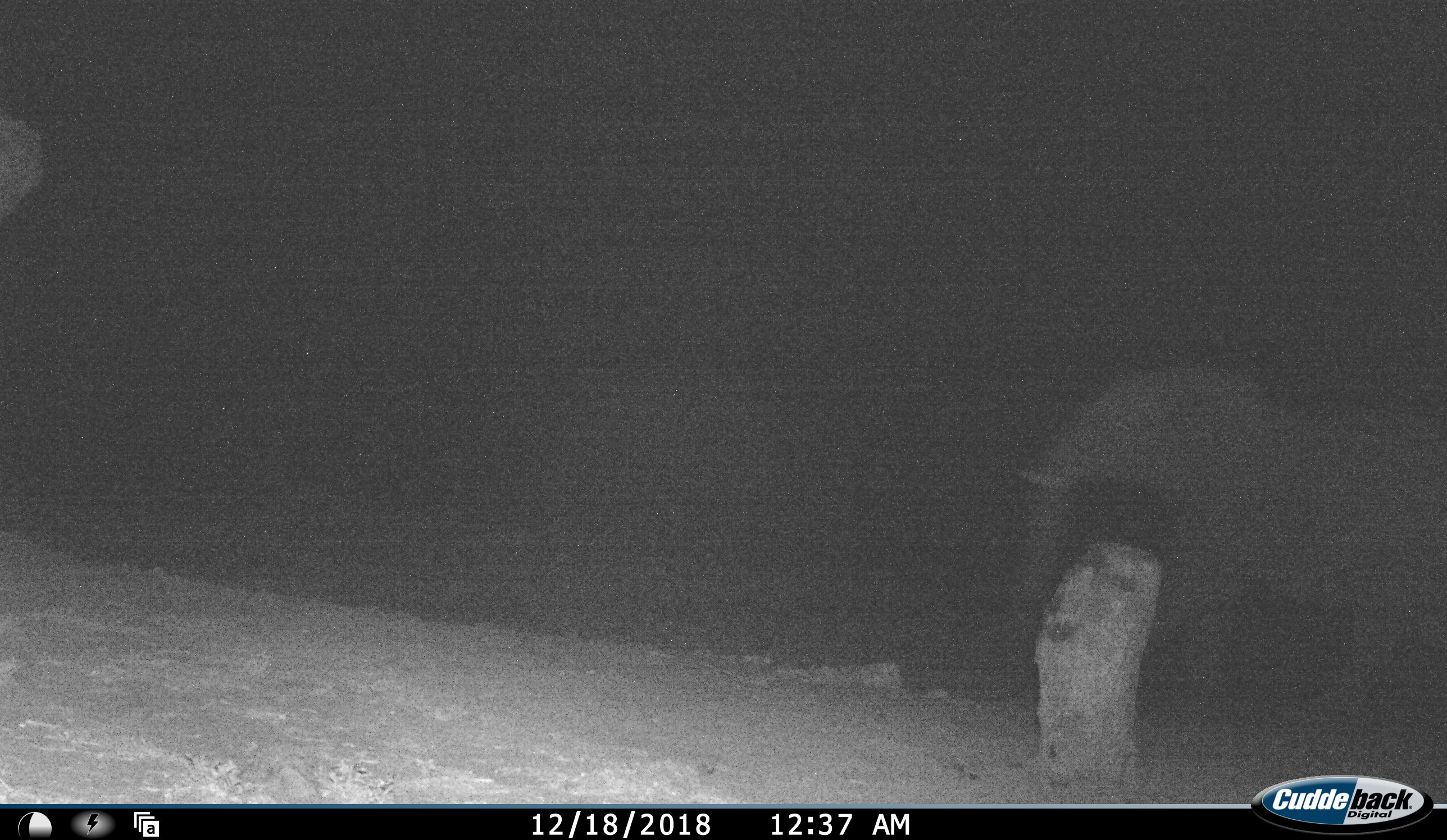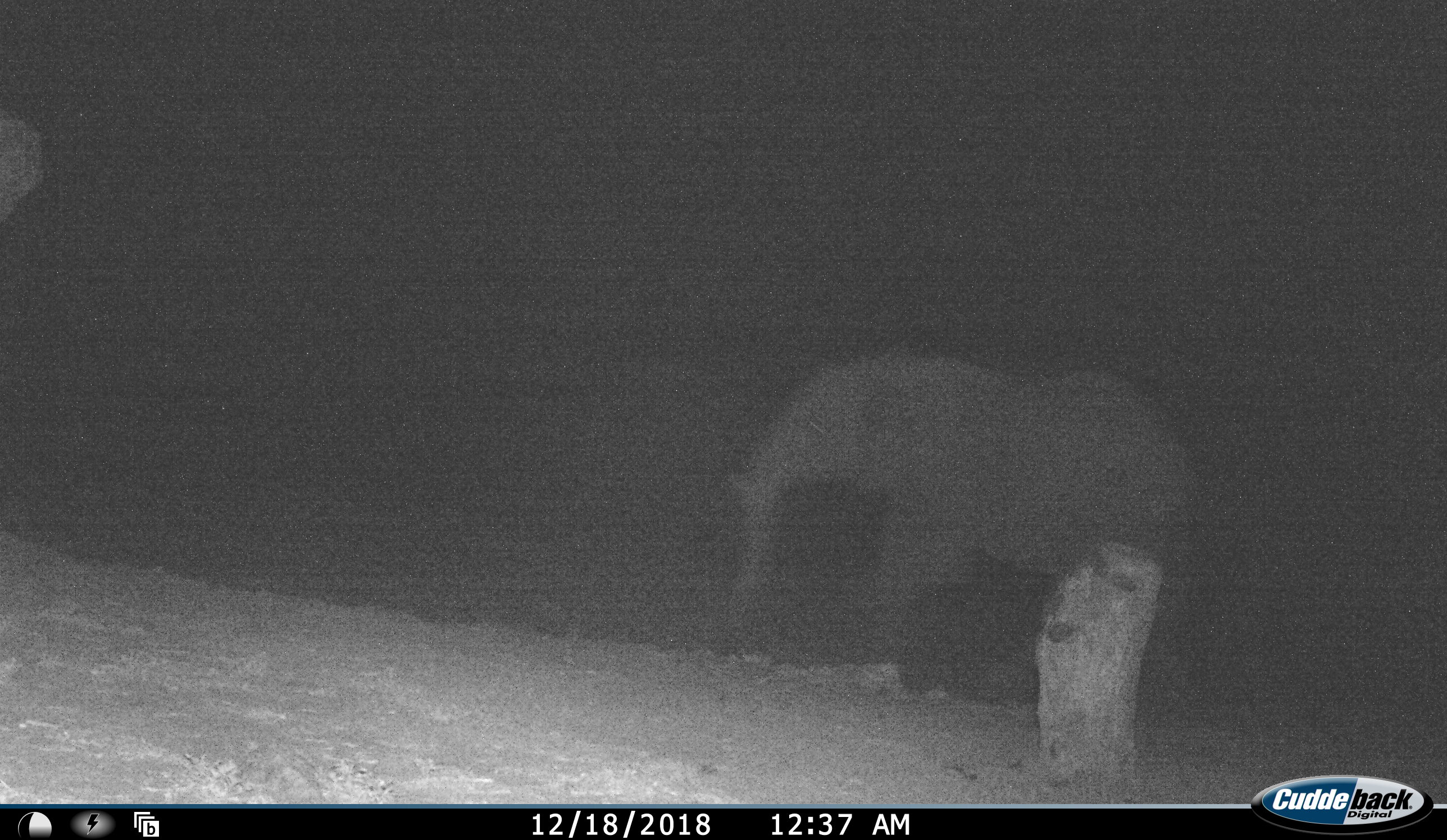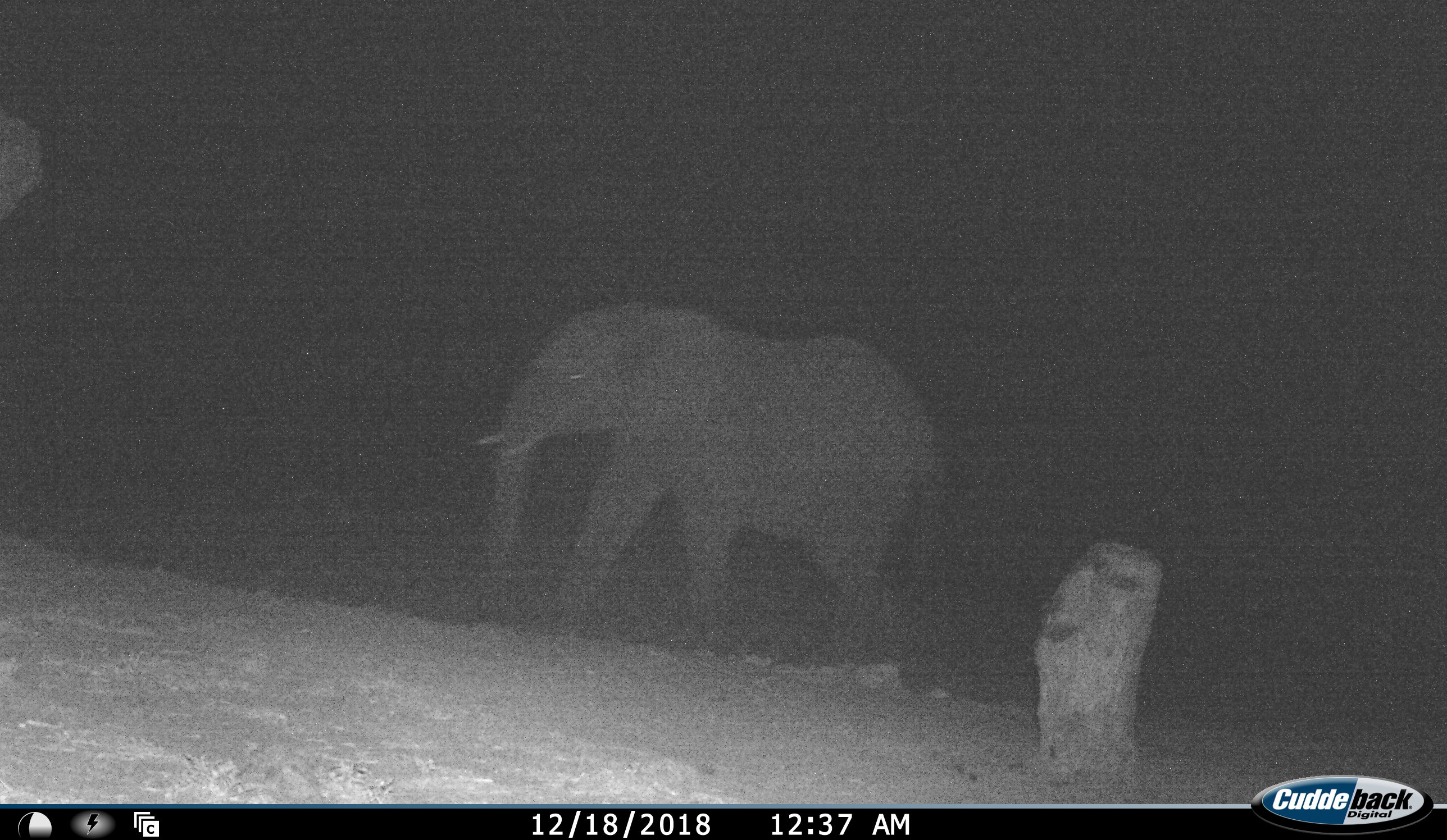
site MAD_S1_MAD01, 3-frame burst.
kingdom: Animalia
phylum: Chordata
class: Mammalia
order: Proboscidea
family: Elephantidae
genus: Loxodonta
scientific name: Loxodonta africana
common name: african bush elephant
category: elephant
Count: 1.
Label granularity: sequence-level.